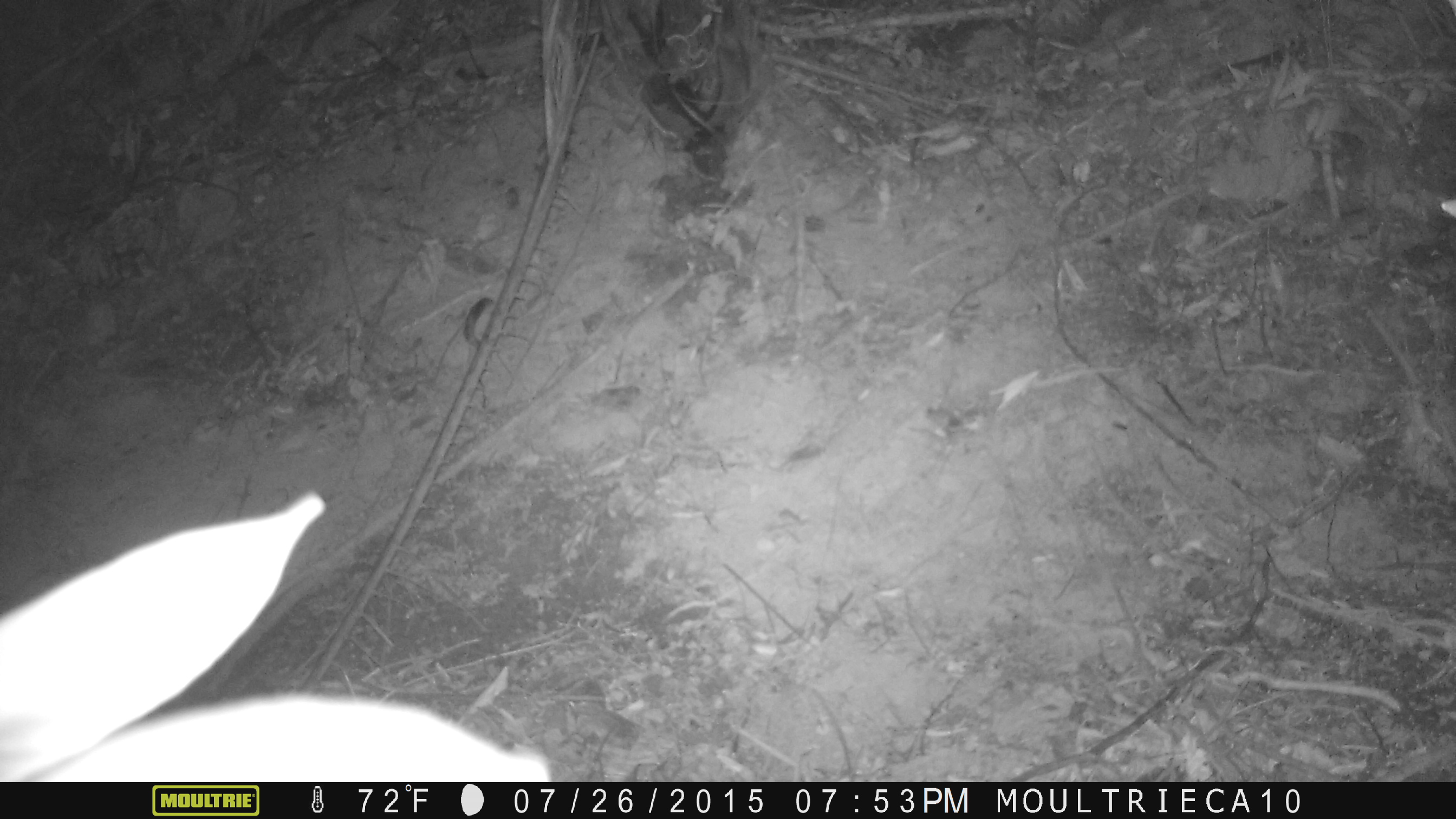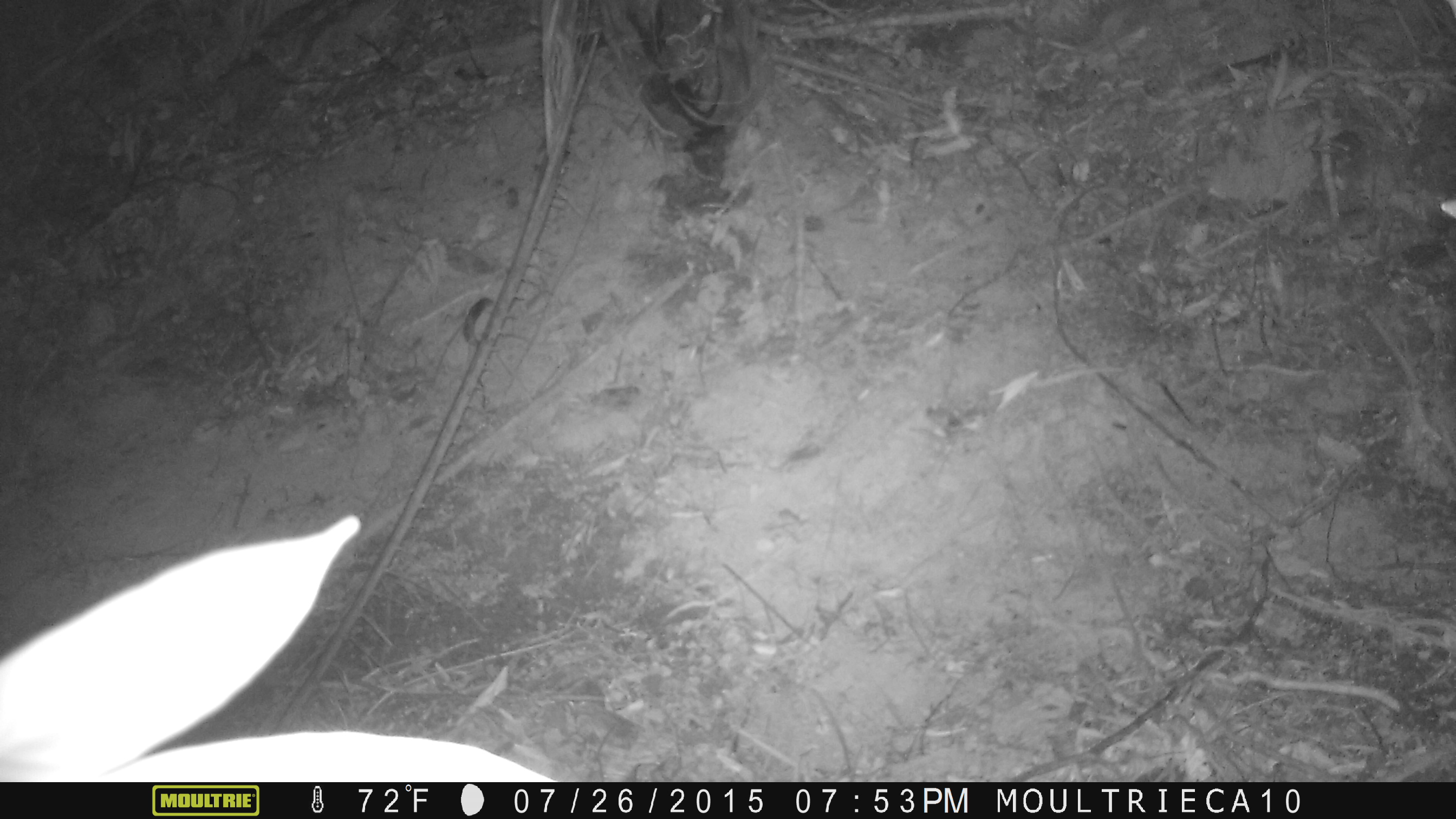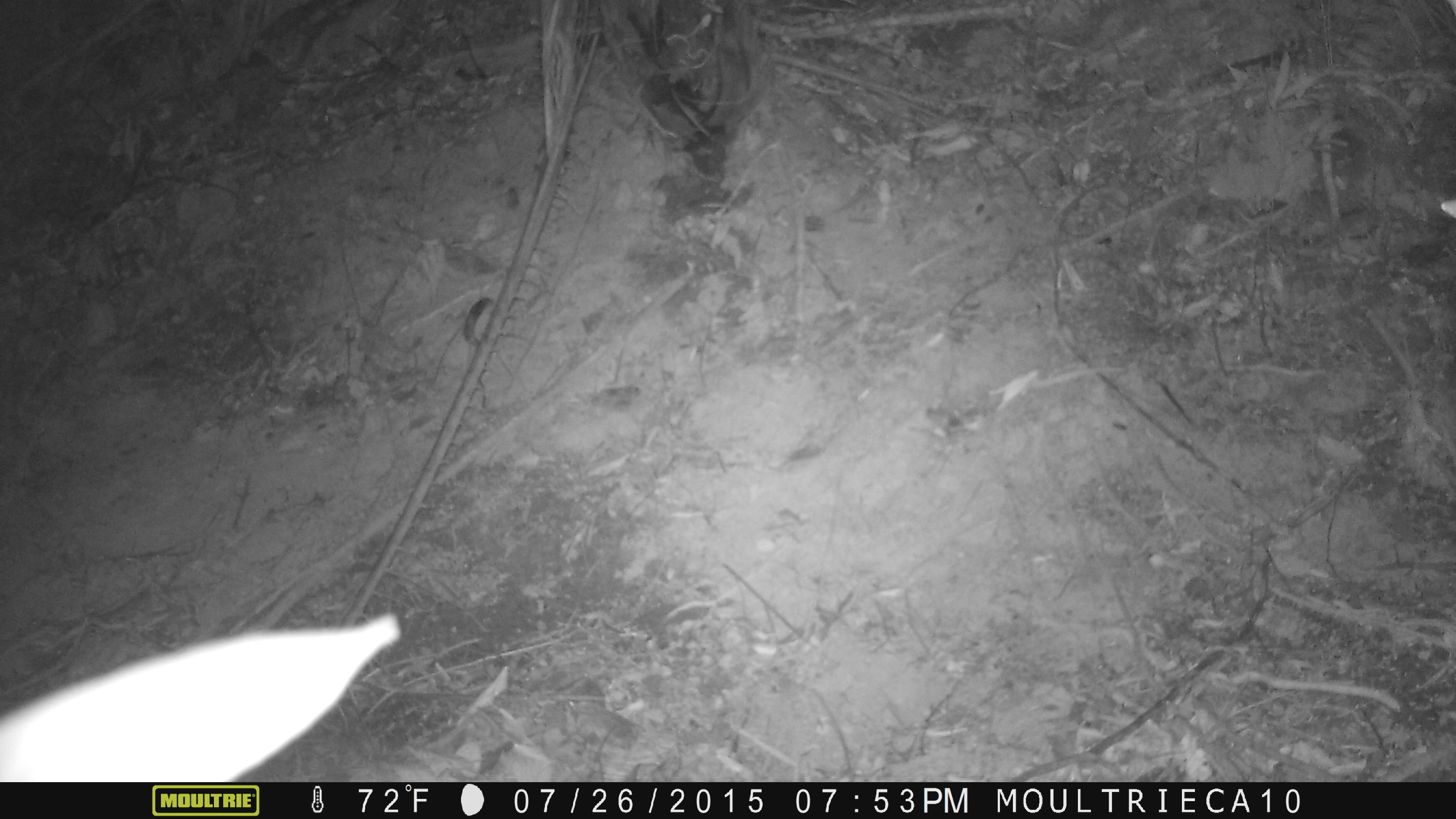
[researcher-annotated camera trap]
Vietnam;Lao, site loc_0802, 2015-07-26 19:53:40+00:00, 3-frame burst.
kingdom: Animalia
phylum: Chordata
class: Reptilia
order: Squamata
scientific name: Squamata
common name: lizard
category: unidentified lizard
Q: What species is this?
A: Unidentified lizard (lizard) (Squamata).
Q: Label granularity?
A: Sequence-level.